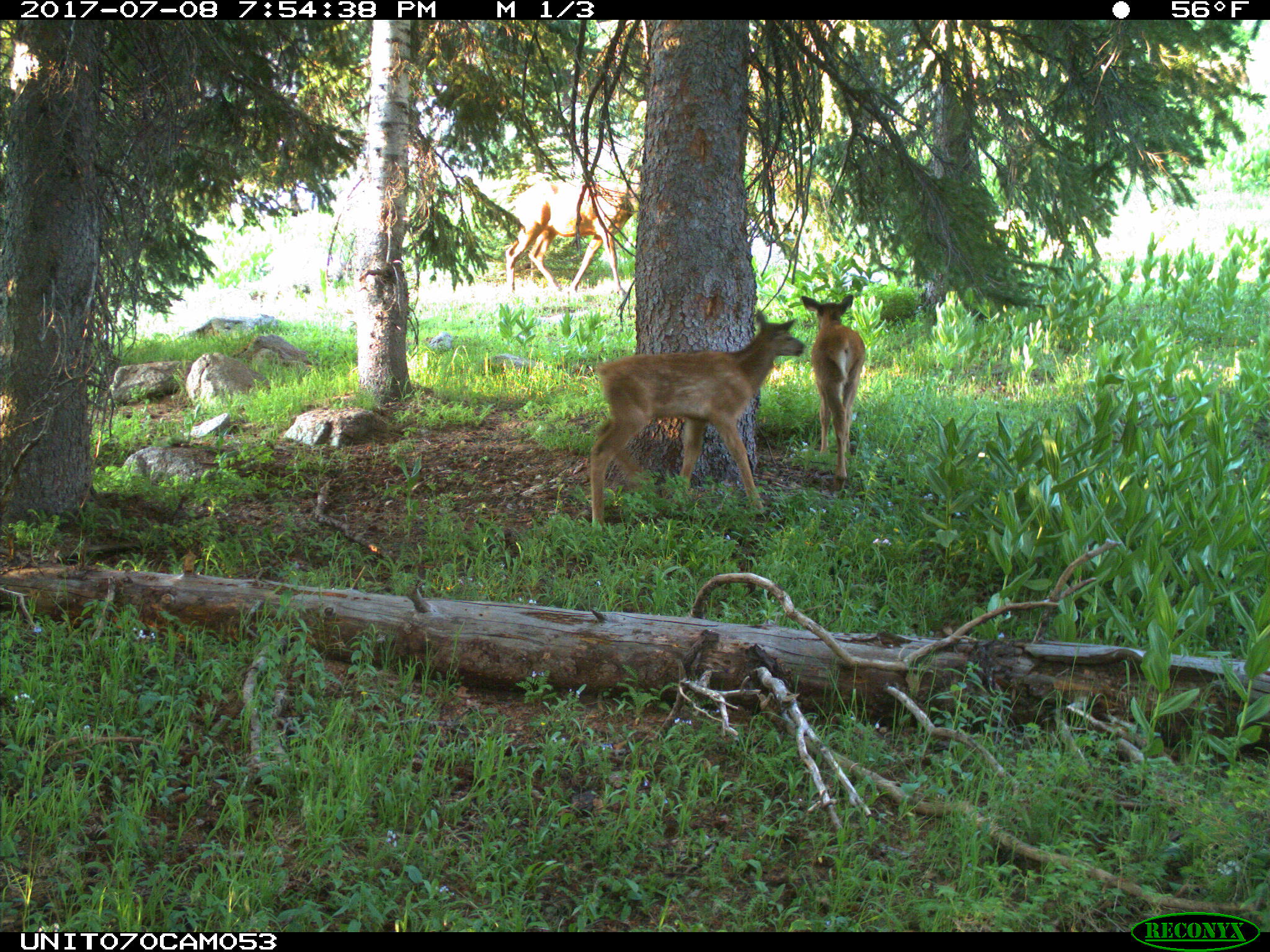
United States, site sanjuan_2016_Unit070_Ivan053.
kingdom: Animalia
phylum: Chordata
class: Mammalia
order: Artiodactyla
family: Cervidae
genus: Cervus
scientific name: Cervus elaphus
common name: red deer